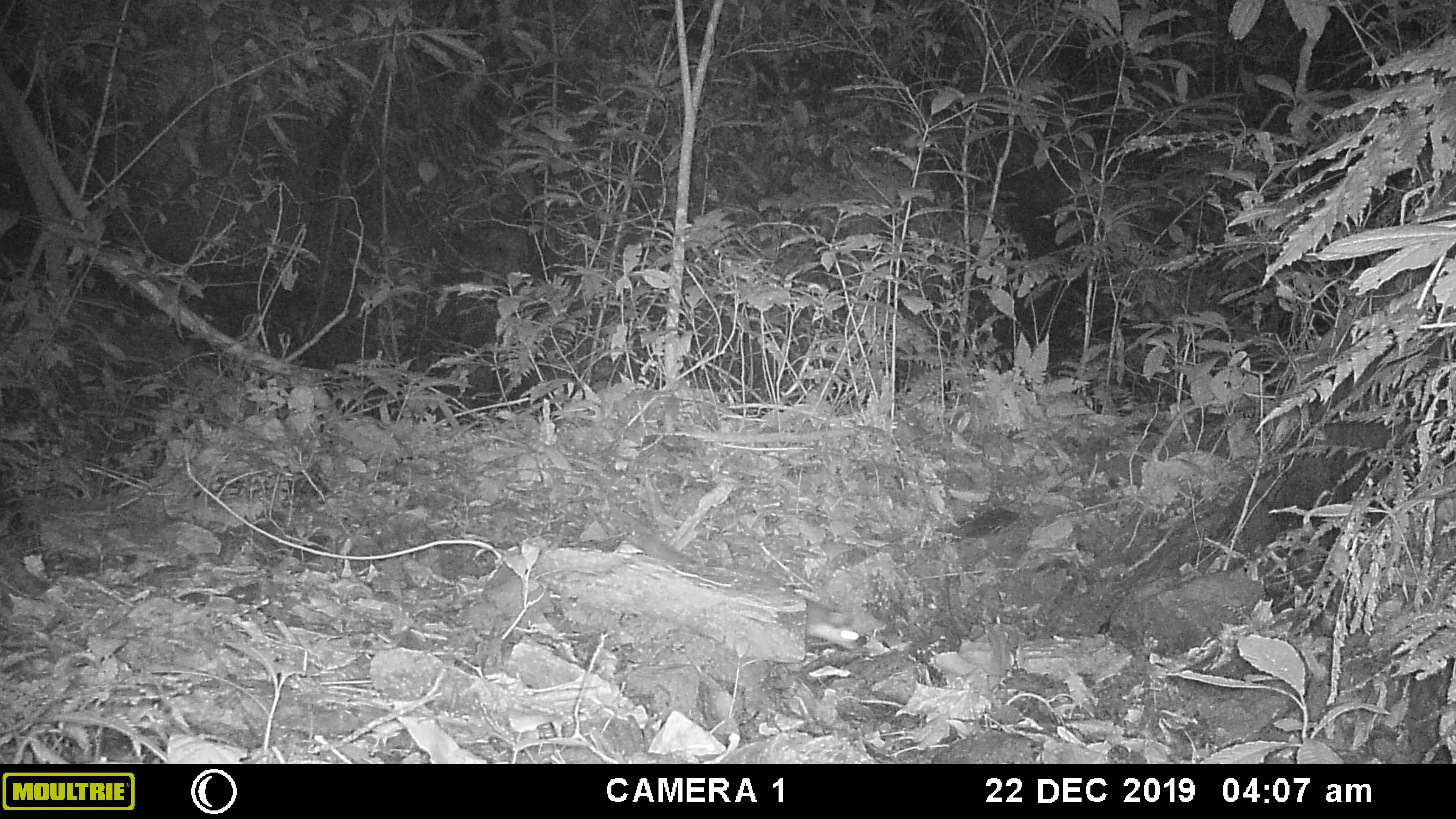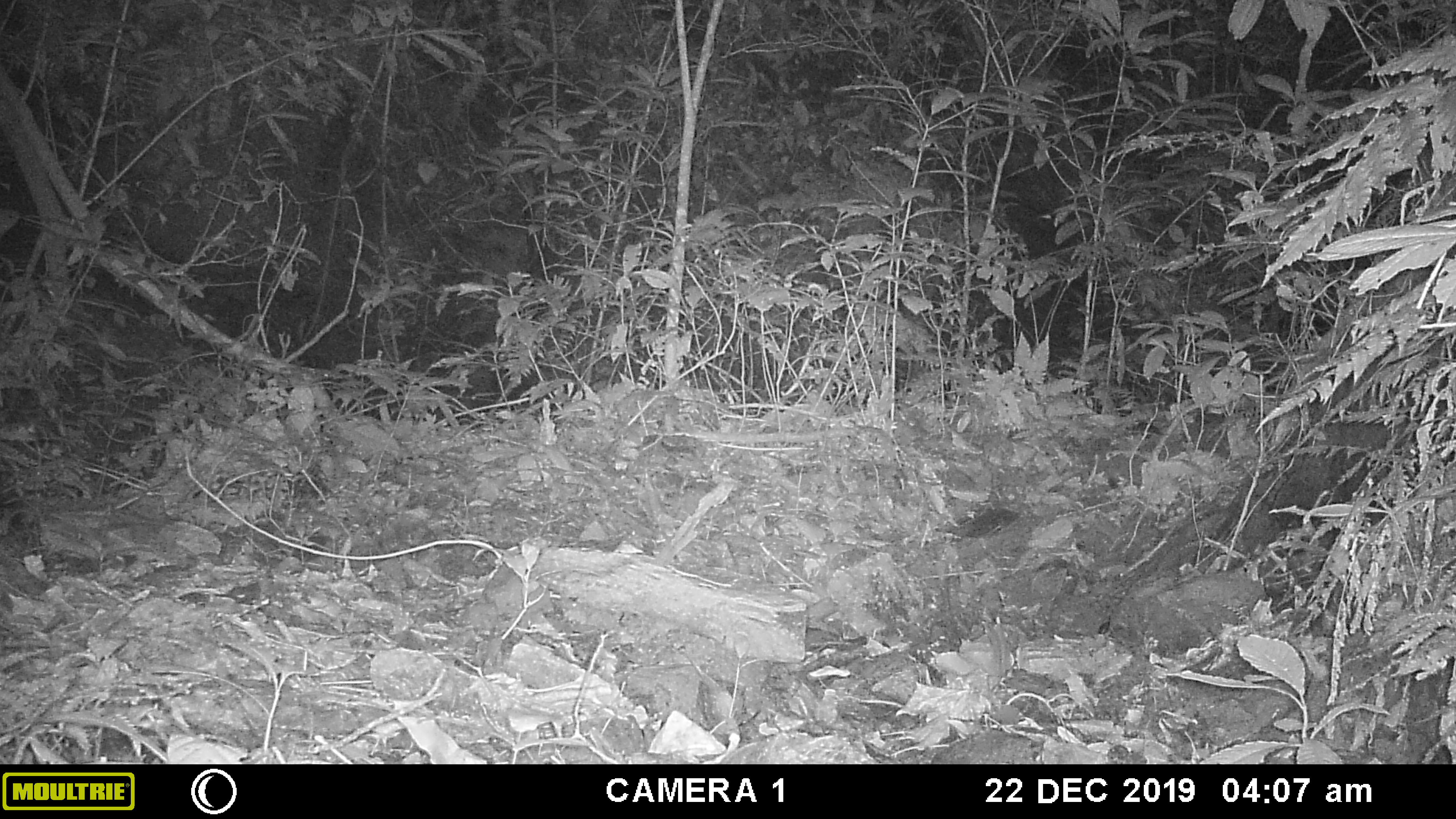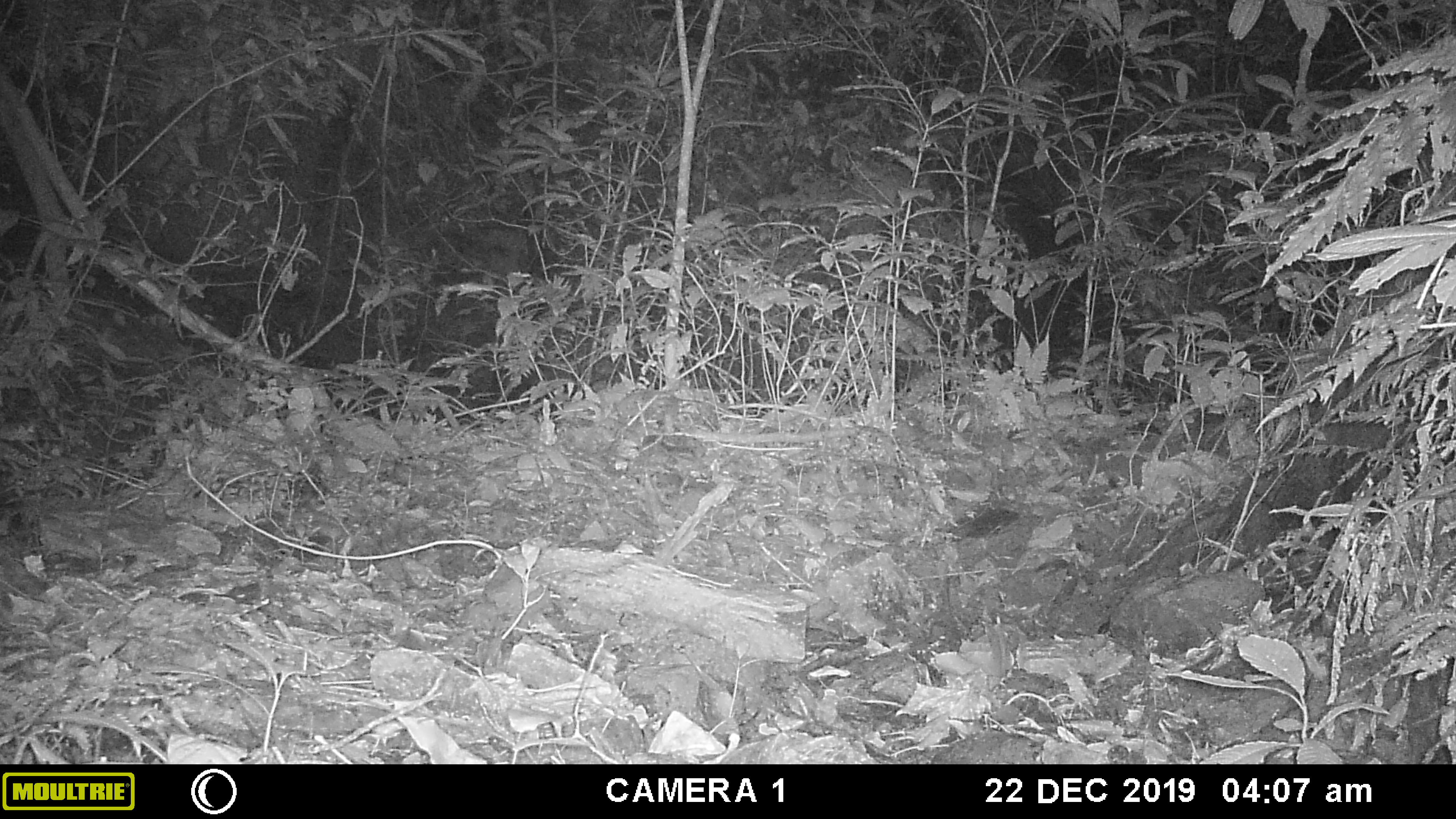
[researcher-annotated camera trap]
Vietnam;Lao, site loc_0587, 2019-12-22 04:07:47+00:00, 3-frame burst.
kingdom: Animalia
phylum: Chordata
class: Mammalia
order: Carnivora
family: Mustelidae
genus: Melogale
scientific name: Melogale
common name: ferret badger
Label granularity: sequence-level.